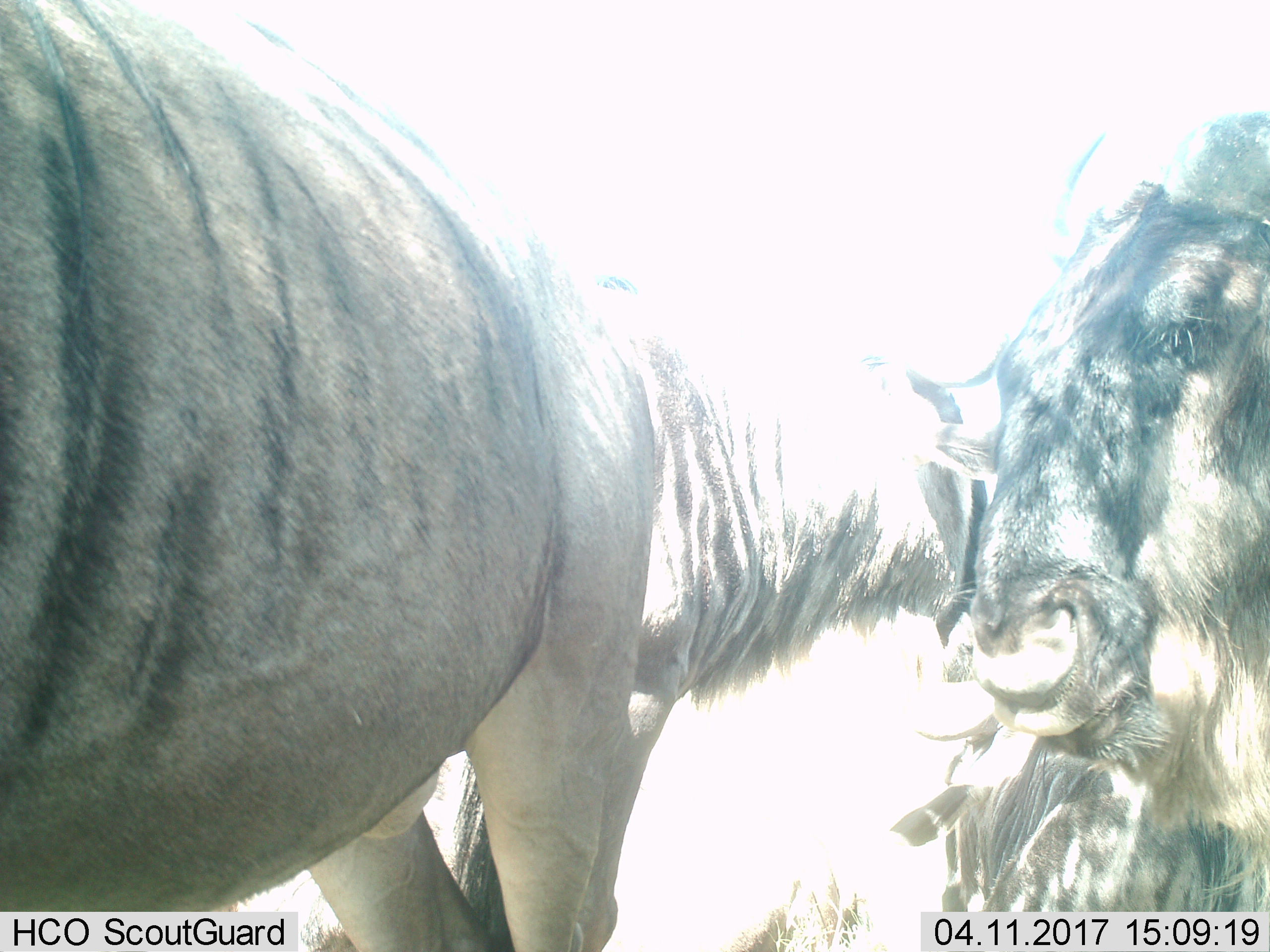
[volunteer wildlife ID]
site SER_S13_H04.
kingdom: Animalia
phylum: Chordata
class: Mammalia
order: Artiodactyla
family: Bovidae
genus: Connochaetes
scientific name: Connochaetes taurinus taurinus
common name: blue wildebeest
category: wildebeestblue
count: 2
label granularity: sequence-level